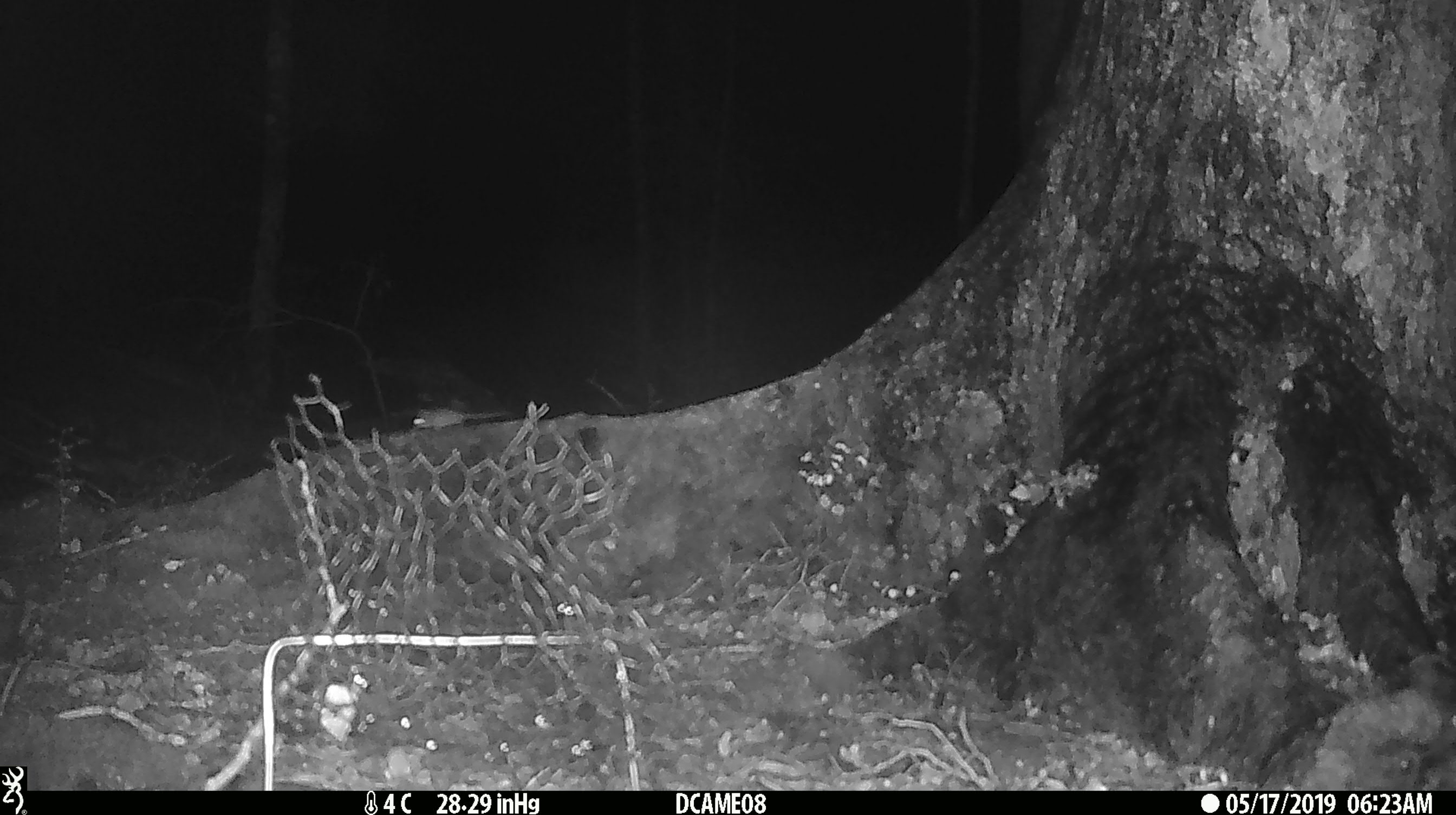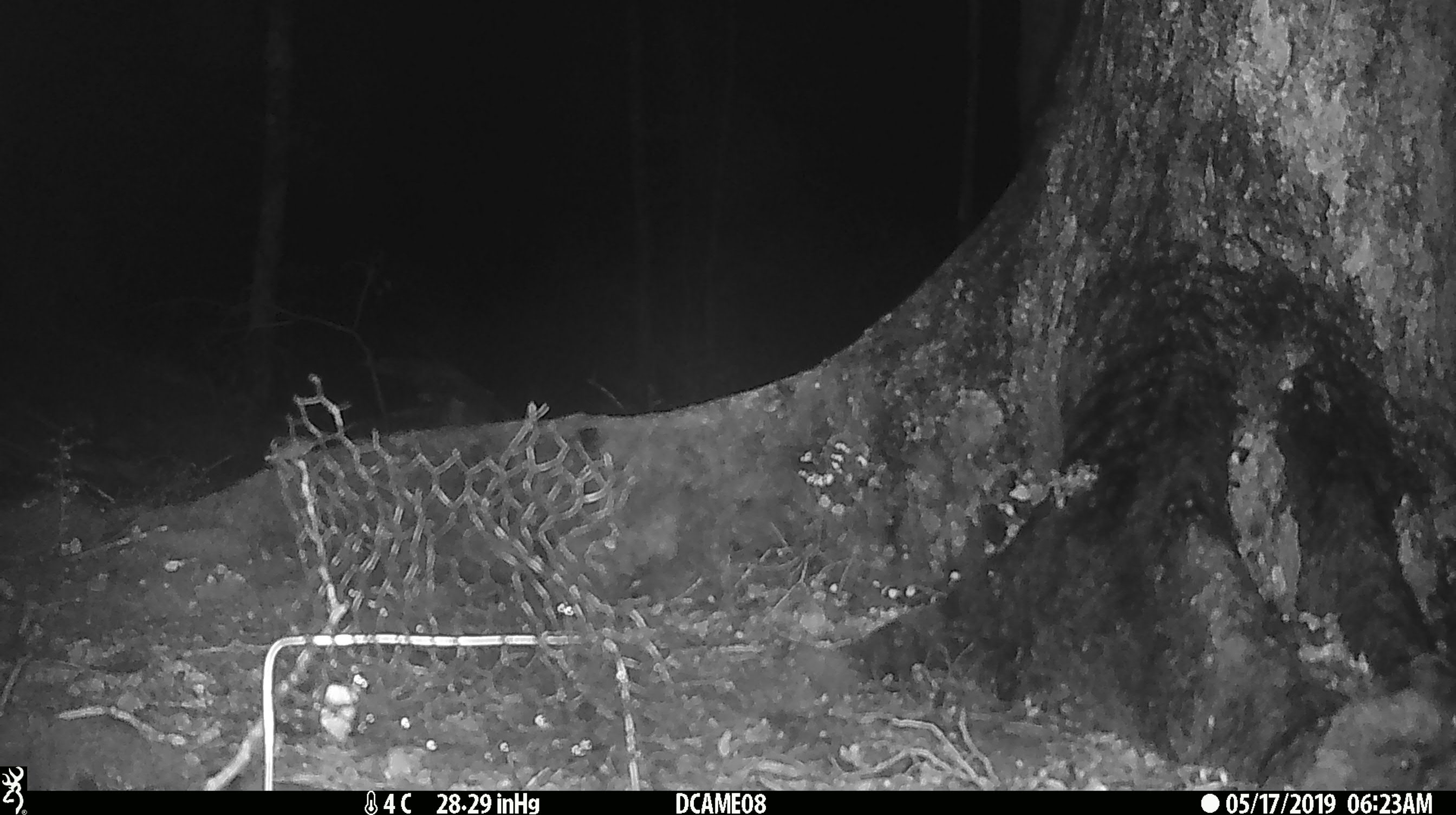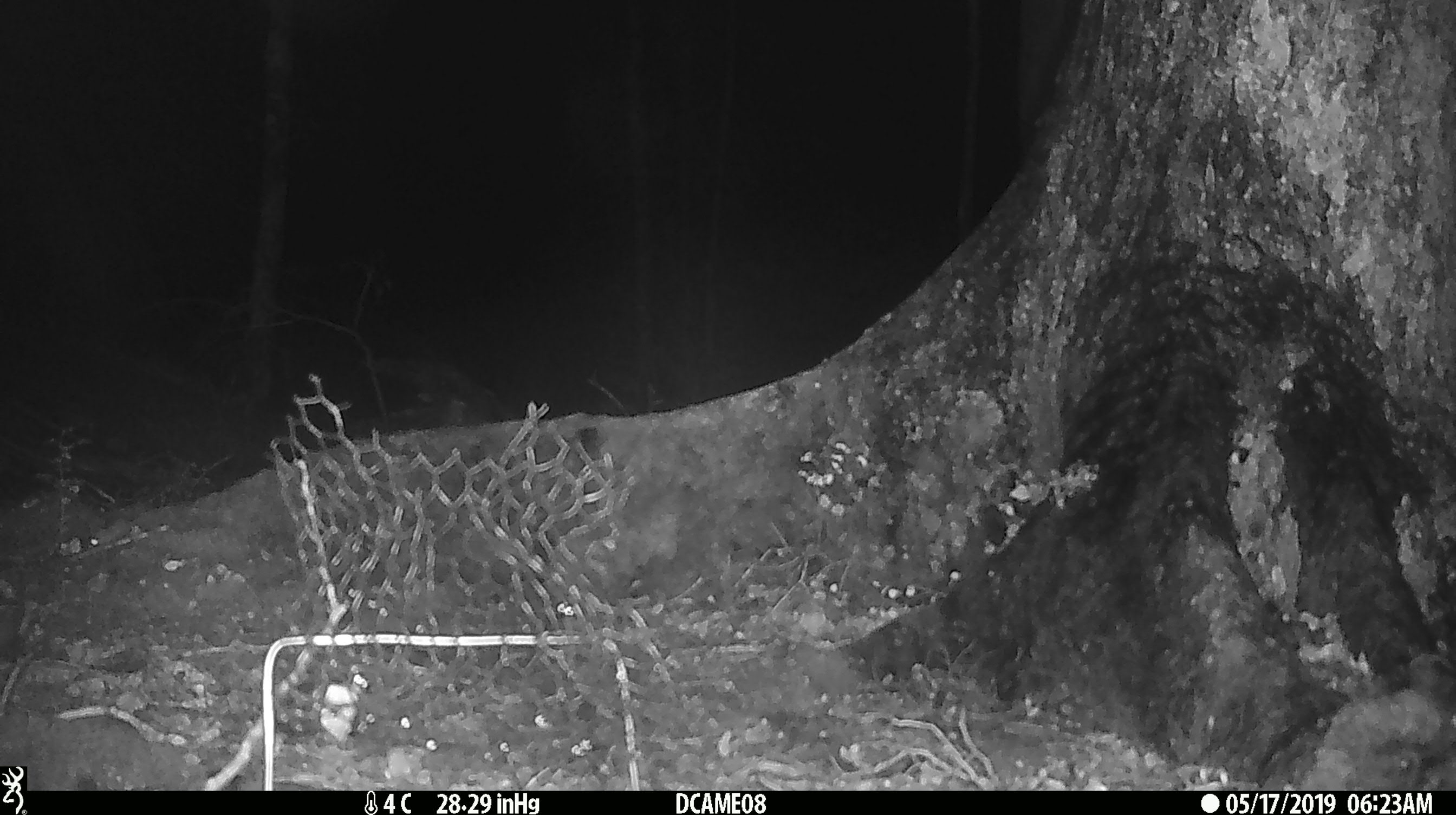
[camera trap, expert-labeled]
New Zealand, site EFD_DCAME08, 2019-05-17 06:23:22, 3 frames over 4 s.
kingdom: Animalia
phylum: Chordata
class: Mammalia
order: Rodentia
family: Muridae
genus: Mus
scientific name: Mus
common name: mouse